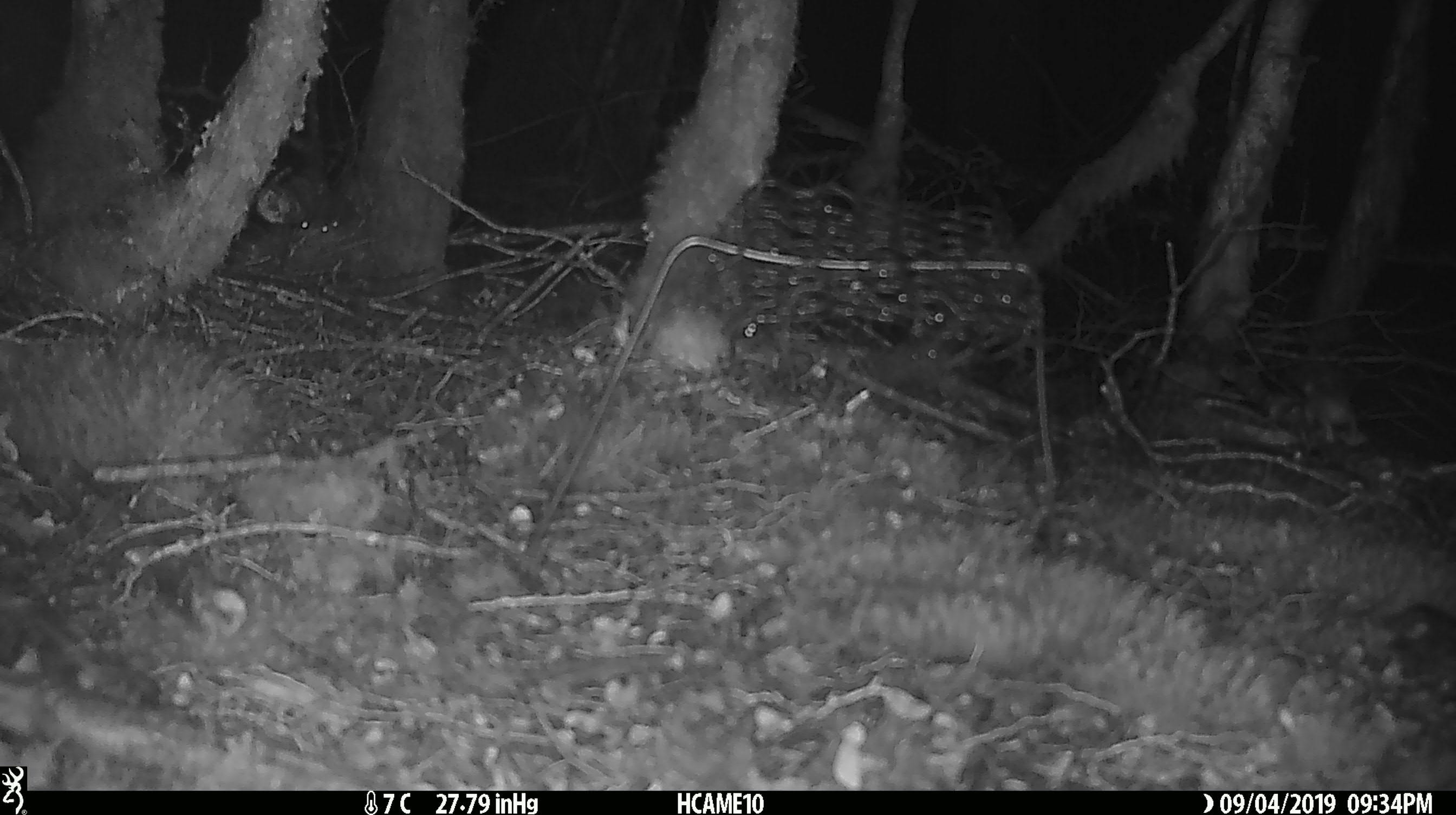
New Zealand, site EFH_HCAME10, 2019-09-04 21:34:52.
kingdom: Animalia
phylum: Chordata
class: Mammalia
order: Rodentia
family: Muridae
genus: Mus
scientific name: Mus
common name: mouse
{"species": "mouse (Mus)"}